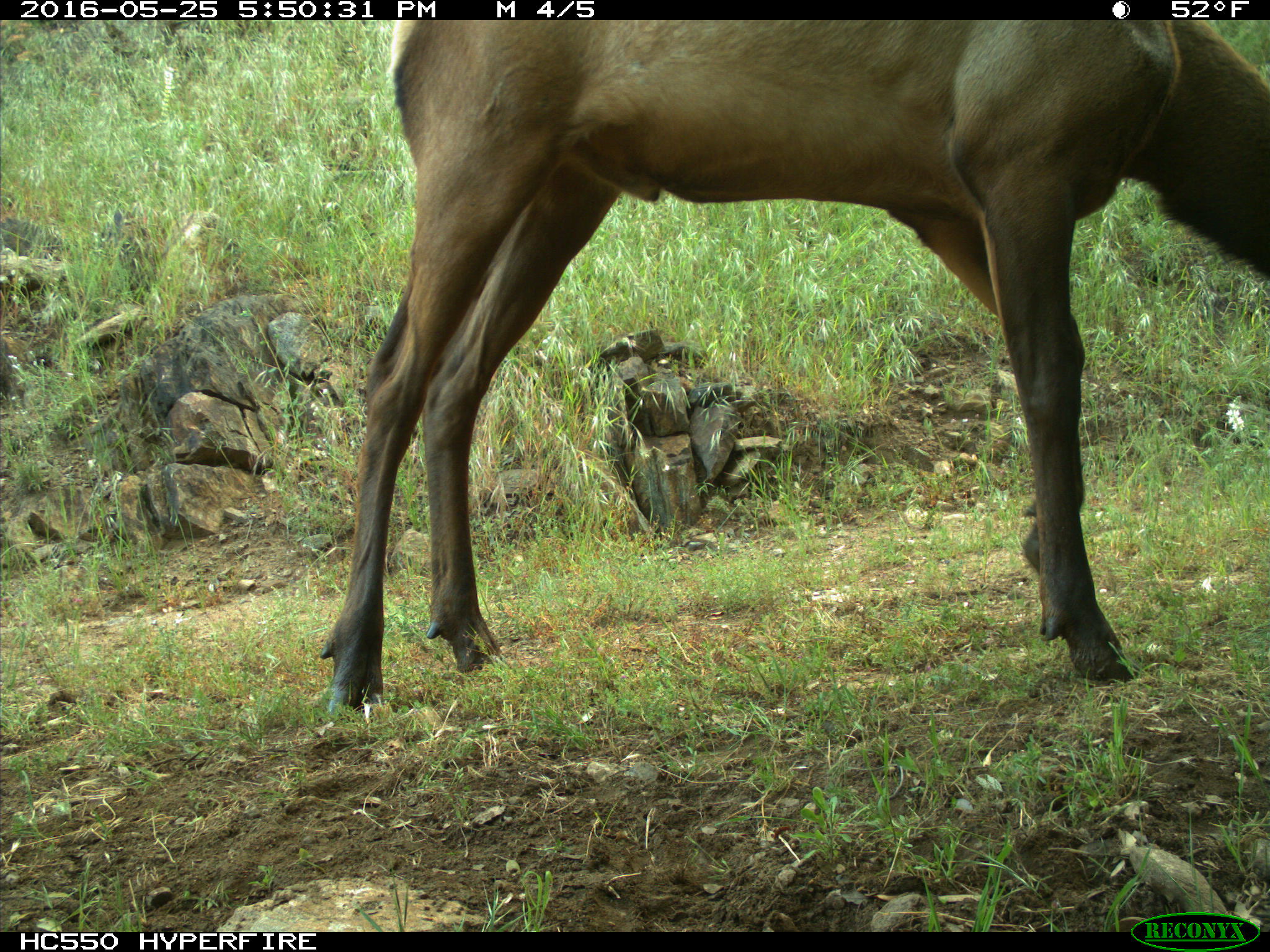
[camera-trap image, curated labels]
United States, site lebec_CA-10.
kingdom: Animalia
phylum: Chordata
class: Mammalia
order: Artiodactyla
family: Cervidae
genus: Cervus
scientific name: Cervus canadensis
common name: elk